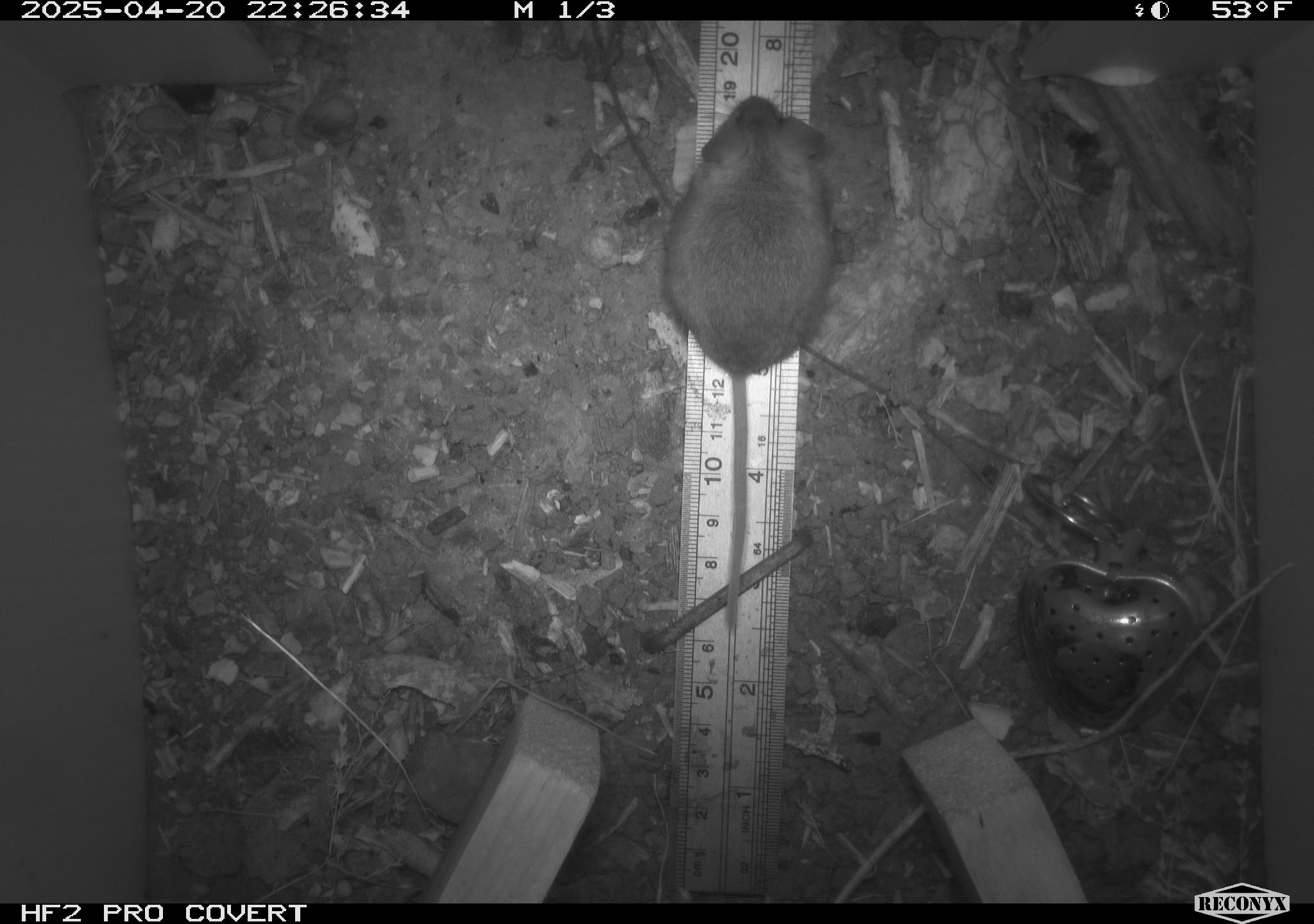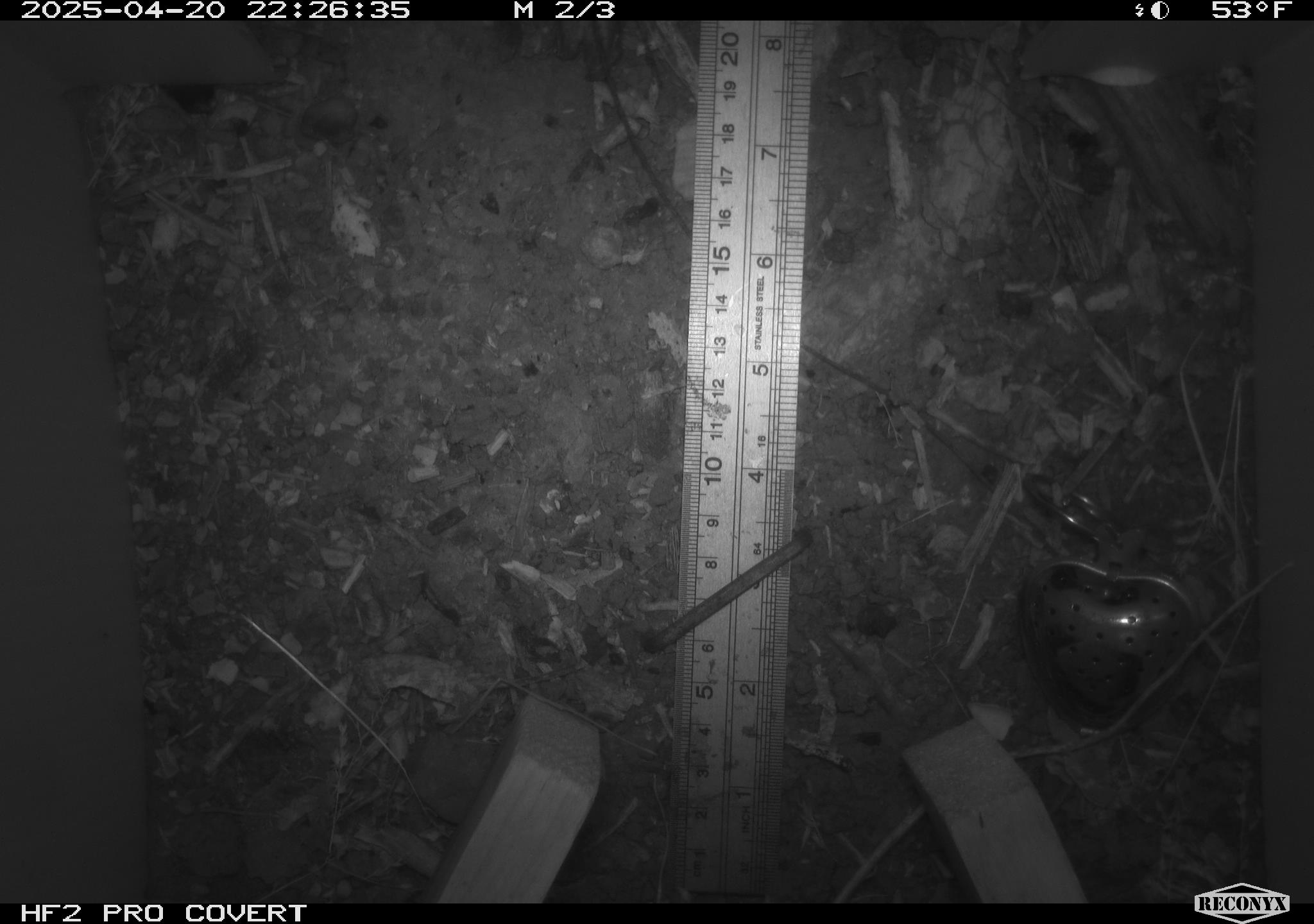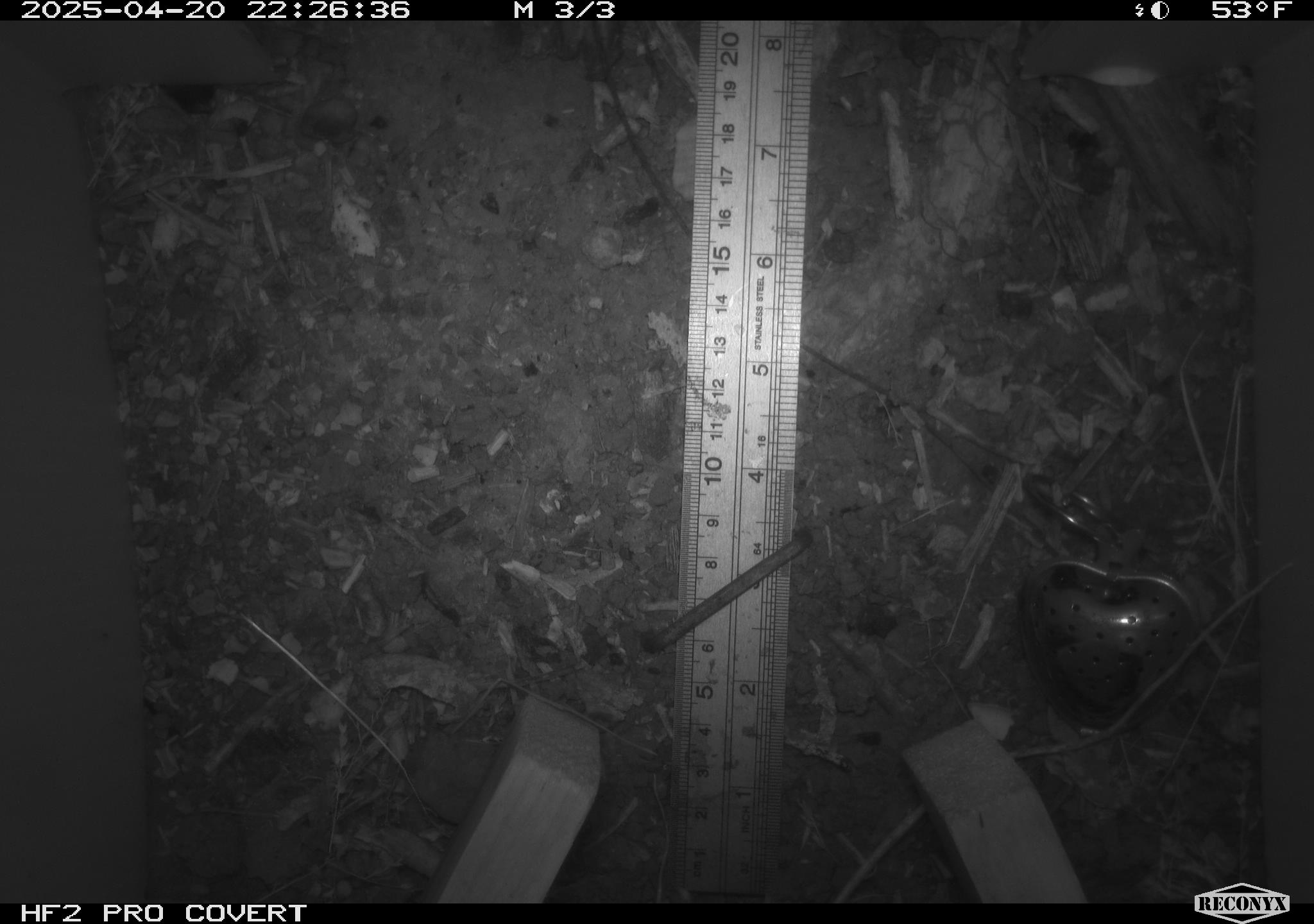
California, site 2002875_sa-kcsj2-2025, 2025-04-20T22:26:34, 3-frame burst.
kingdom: Animalia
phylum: Chordata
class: Mammalia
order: Rodentia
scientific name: Rodentia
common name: rodent